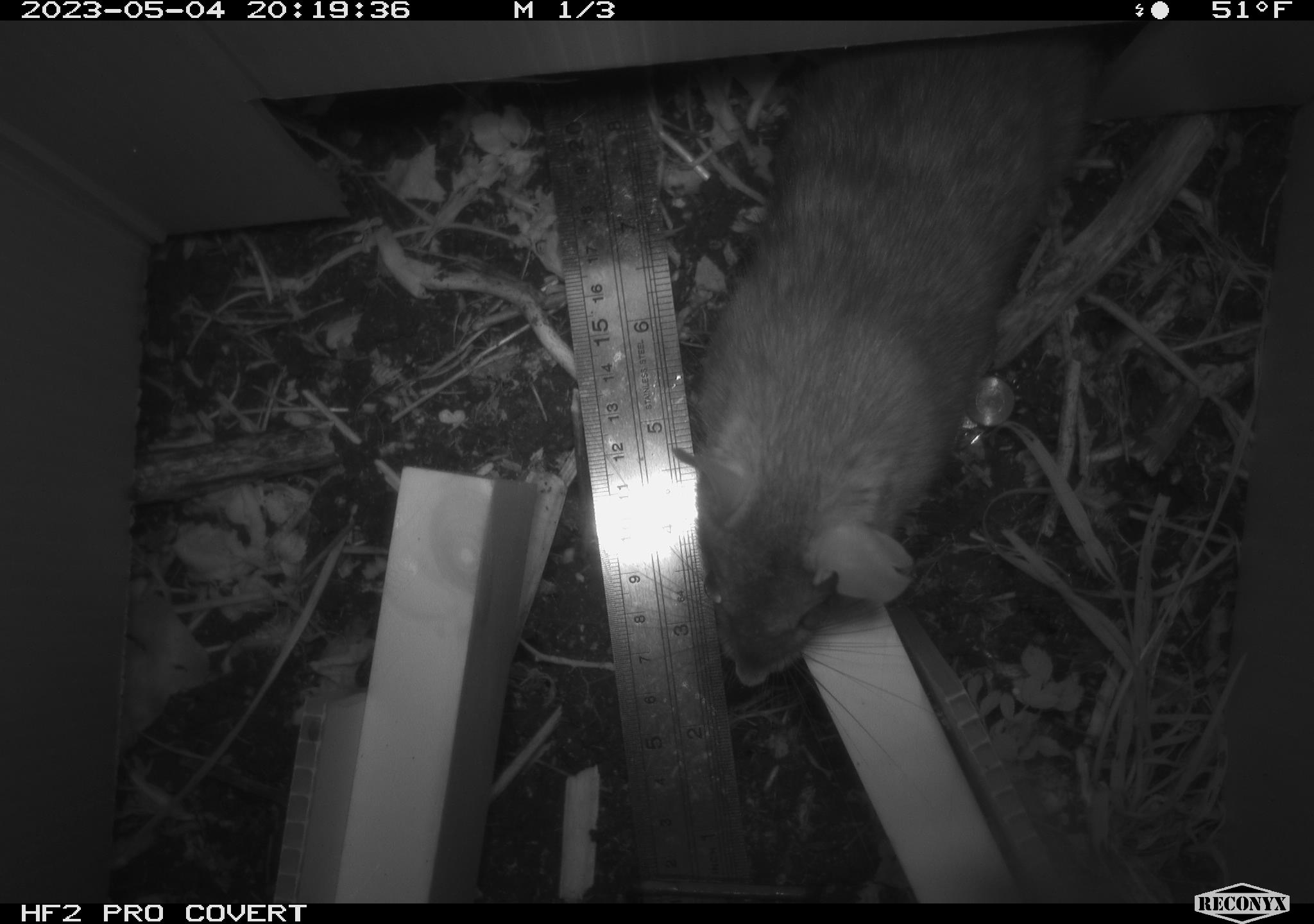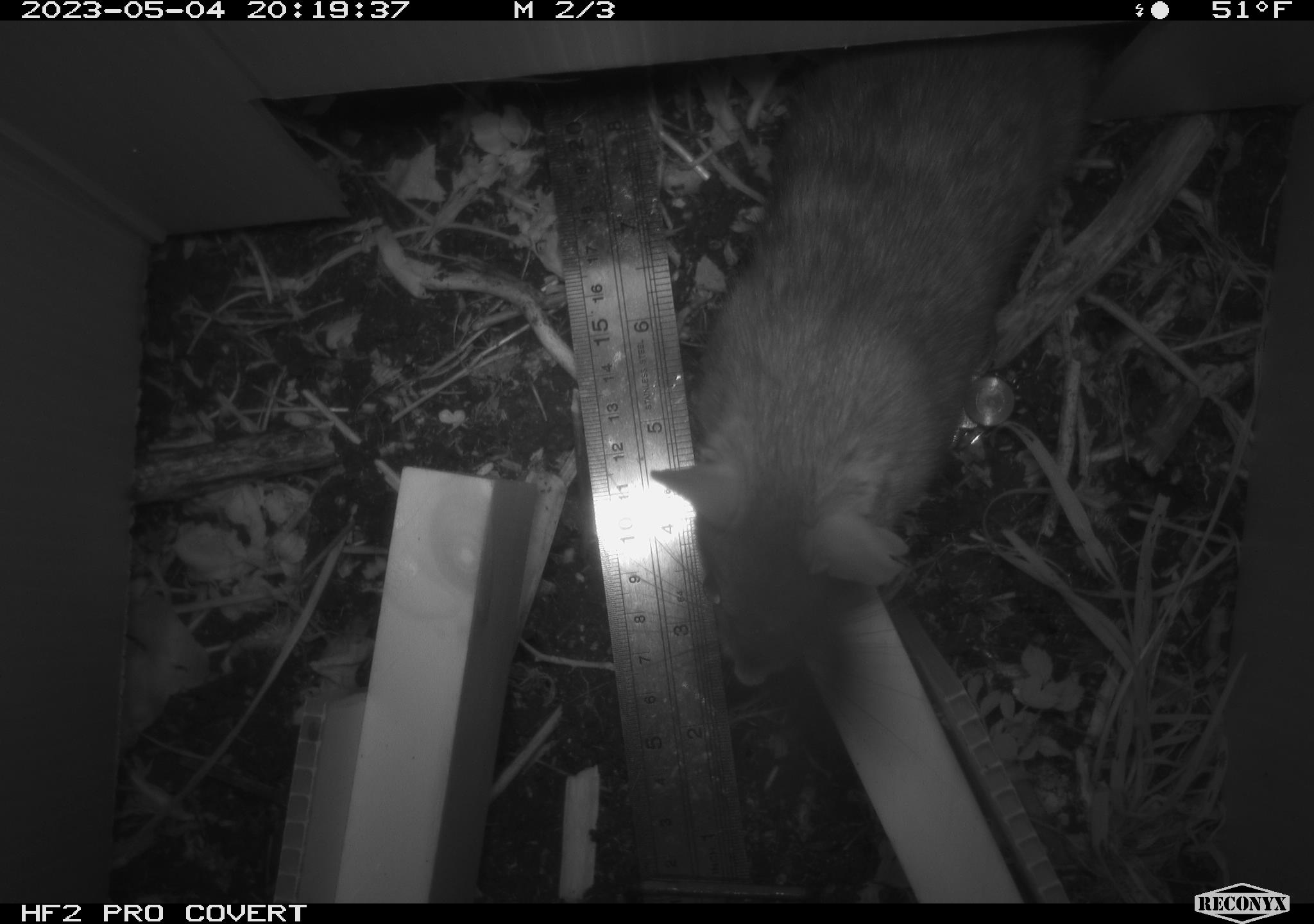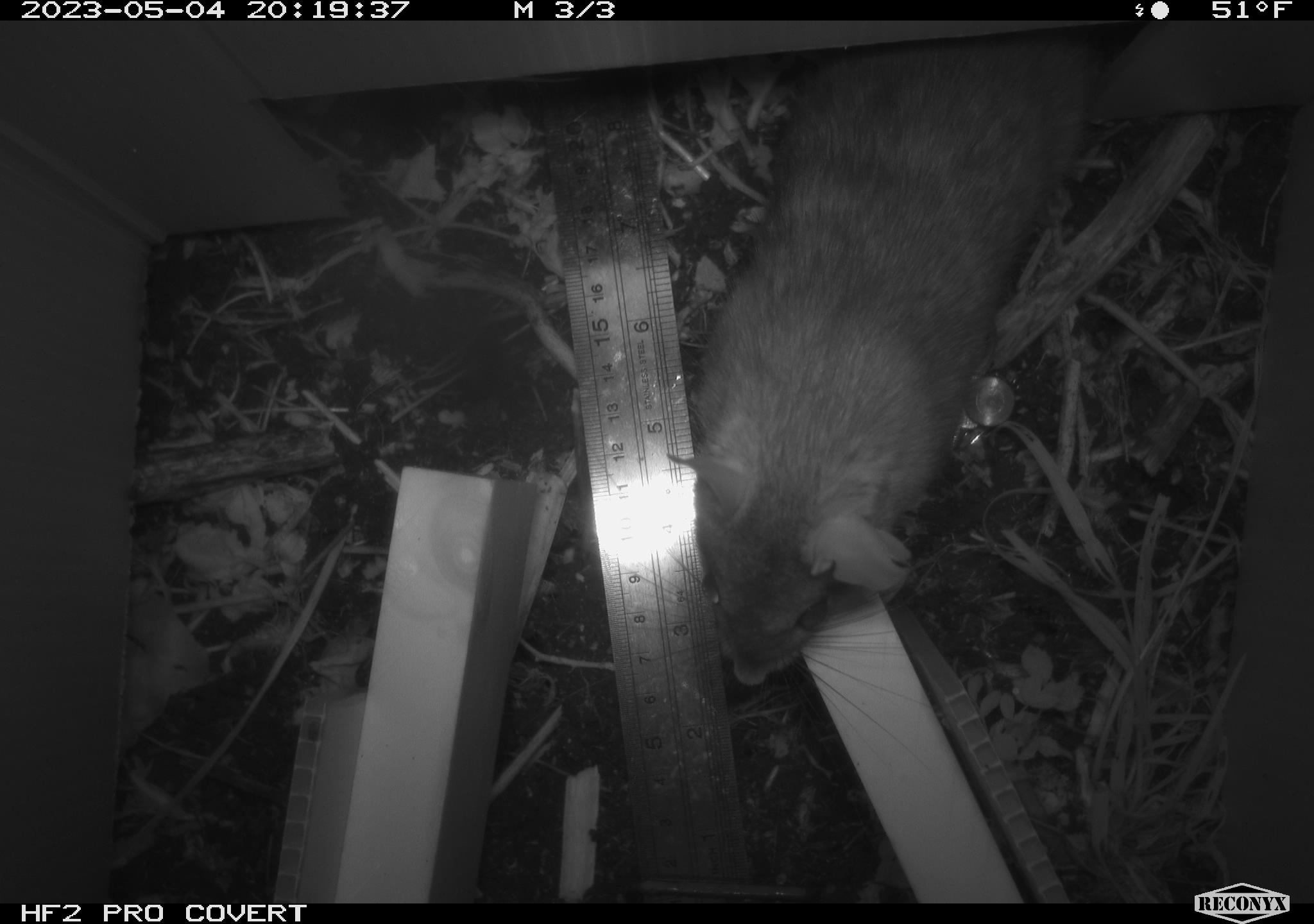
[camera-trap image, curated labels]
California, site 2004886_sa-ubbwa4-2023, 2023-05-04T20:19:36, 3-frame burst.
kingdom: Animalia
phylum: Chordata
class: Mammalia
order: Rodentia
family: Muridae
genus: Rattus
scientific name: Rattus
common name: rat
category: rattus species